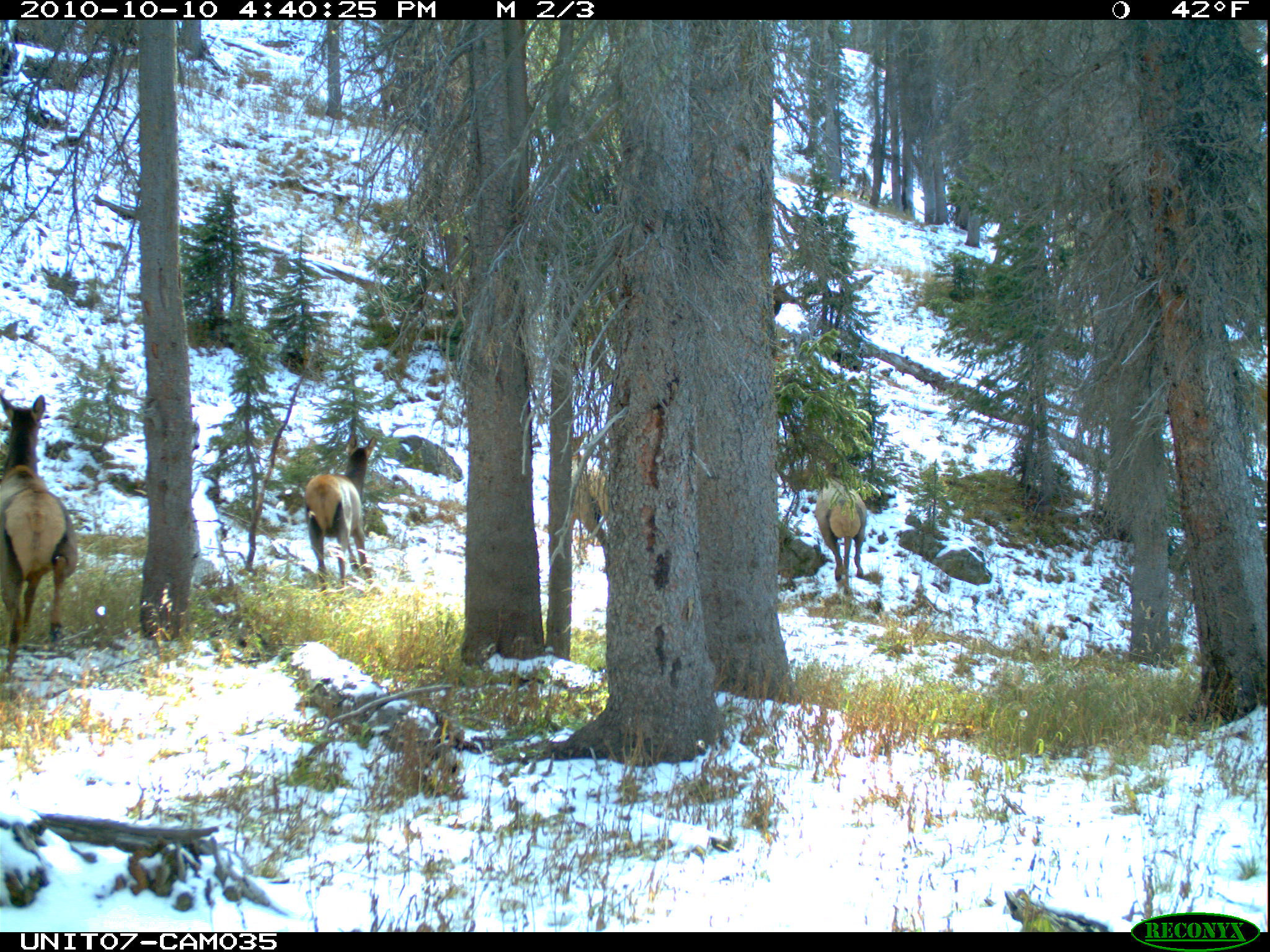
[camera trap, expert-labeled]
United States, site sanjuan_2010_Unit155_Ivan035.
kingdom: Animalia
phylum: Chordata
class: Mammalia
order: Artiodactyla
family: Cervidae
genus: Cervus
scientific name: Cervus elaphus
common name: red deer